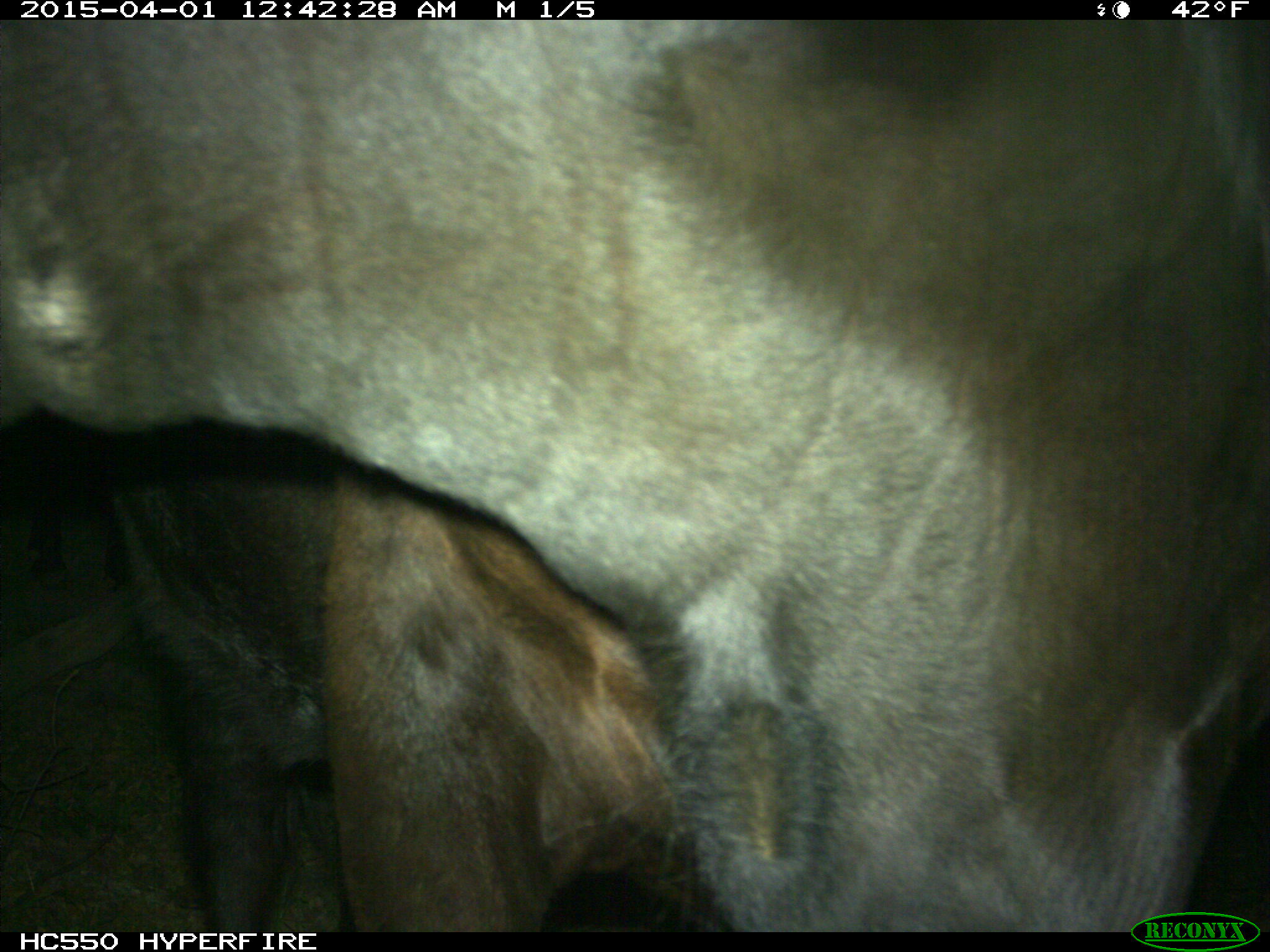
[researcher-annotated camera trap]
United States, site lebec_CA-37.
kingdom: Animalia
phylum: Chordata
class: Mammalia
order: Artiodactyla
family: Bovidae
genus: Bos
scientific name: Bos taurus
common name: domestic cow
Bos taurus (domestic cow).